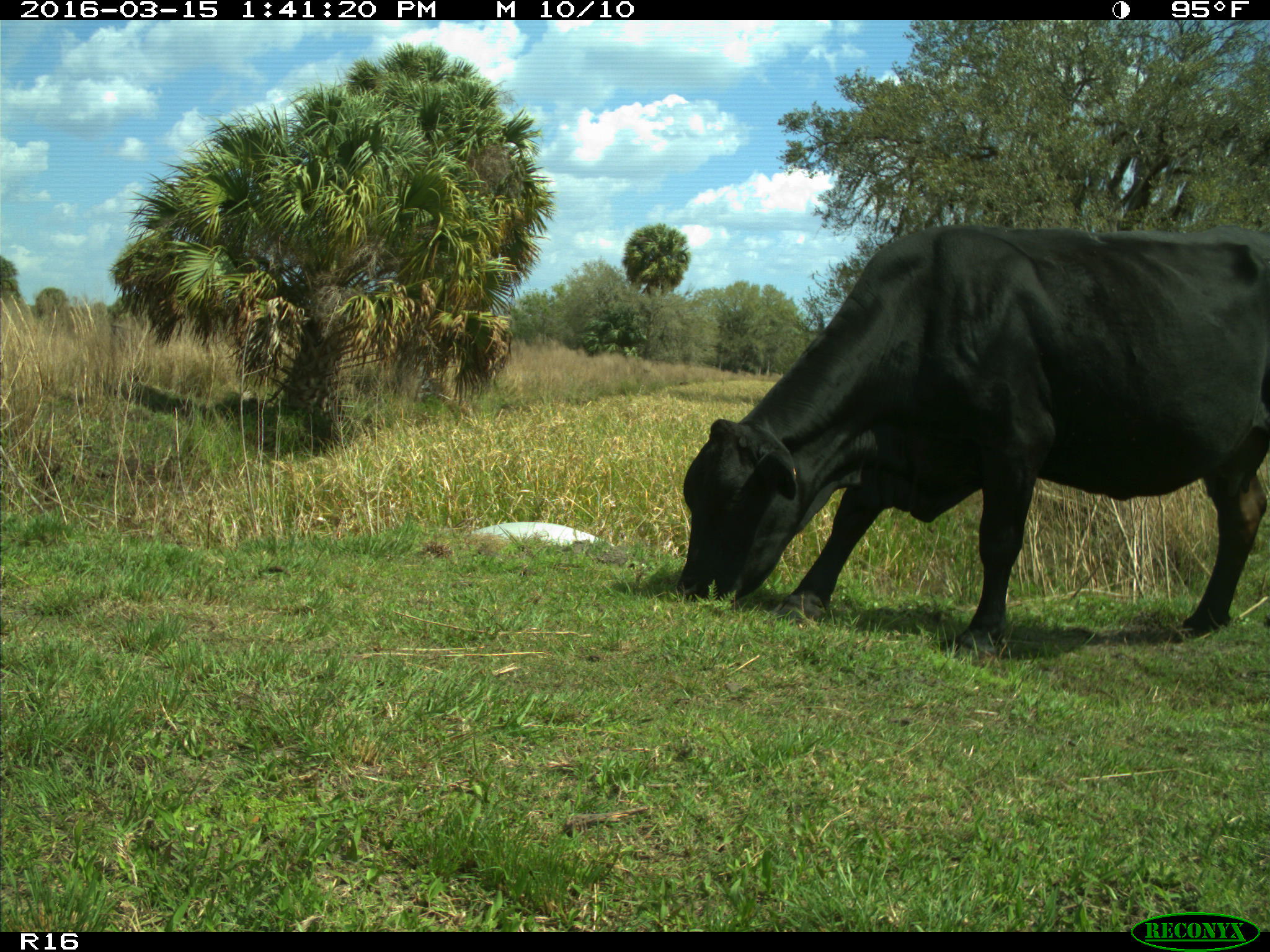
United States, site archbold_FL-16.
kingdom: Animalia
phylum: Chordata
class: Mammalia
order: Artiodactyla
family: Bovidae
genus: Bos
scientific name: Bos taurus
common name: domestic cow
Bos taurus (domestic cow).